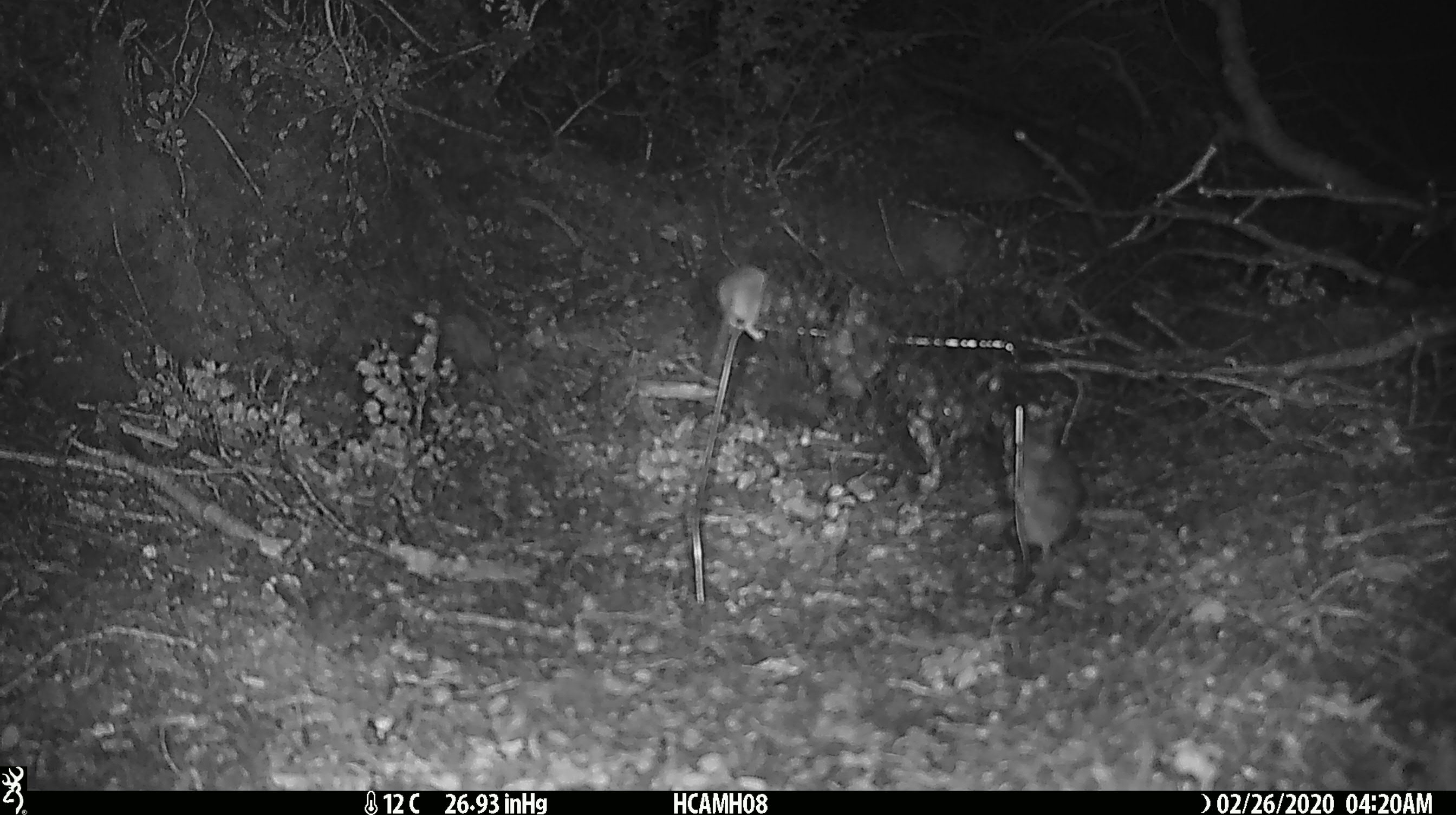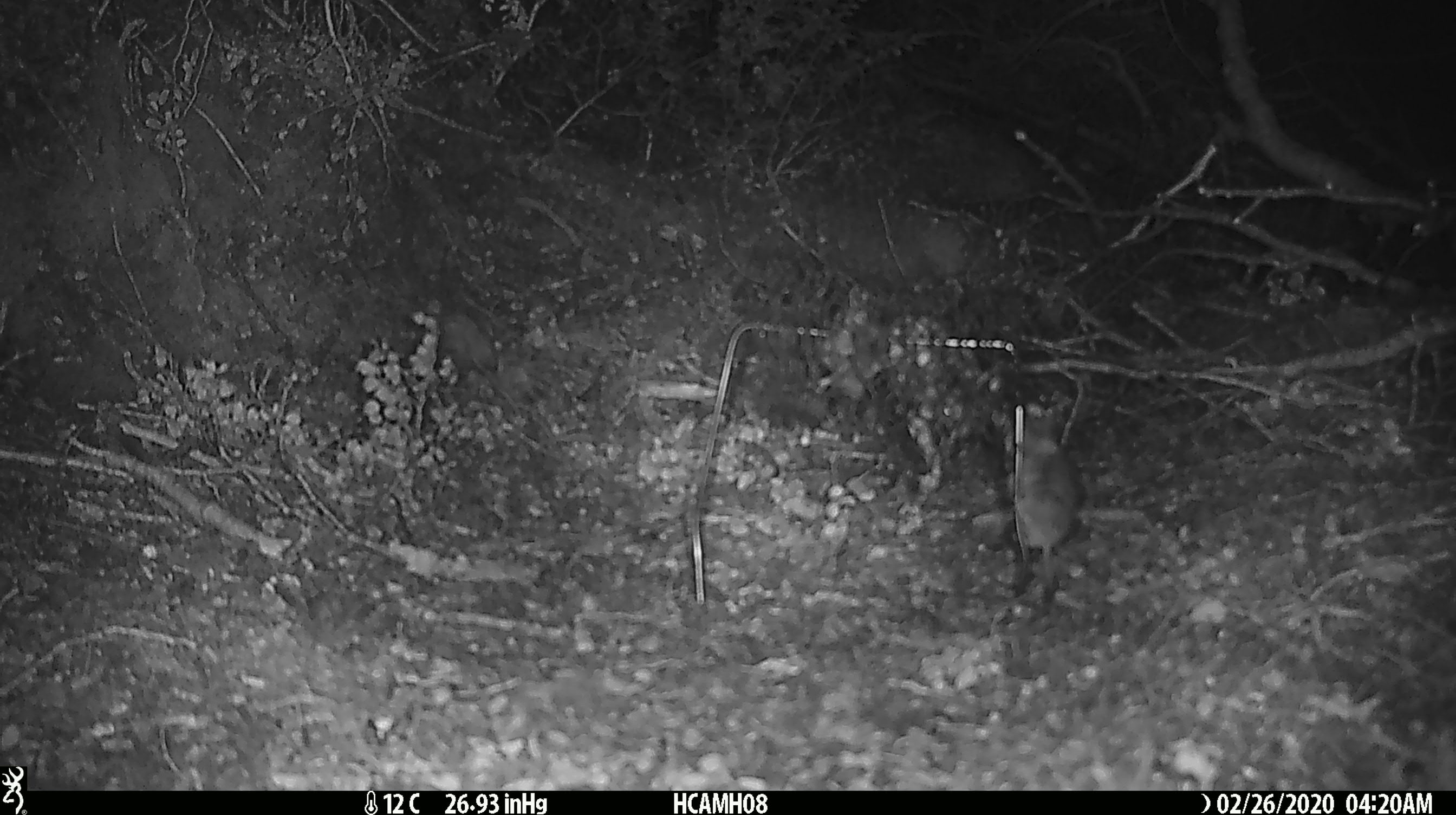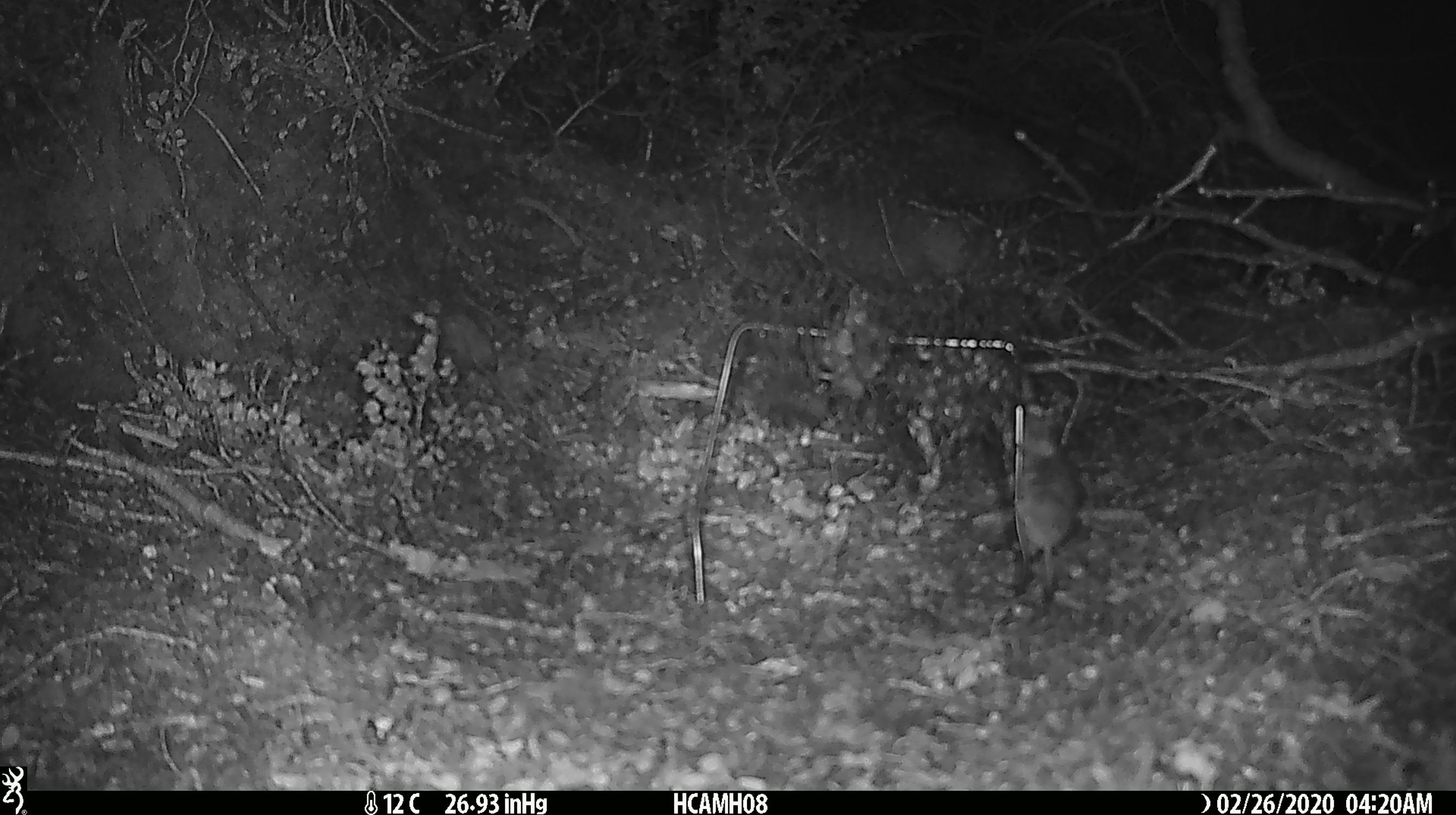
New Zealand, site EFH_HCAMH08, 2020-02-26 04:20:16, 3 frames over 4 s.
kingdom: Animalia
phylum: Chordata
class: Mammalia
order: Rodentia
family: Muridae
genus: Mus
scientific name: Mus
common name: mouse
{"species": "mouse (Mus)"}